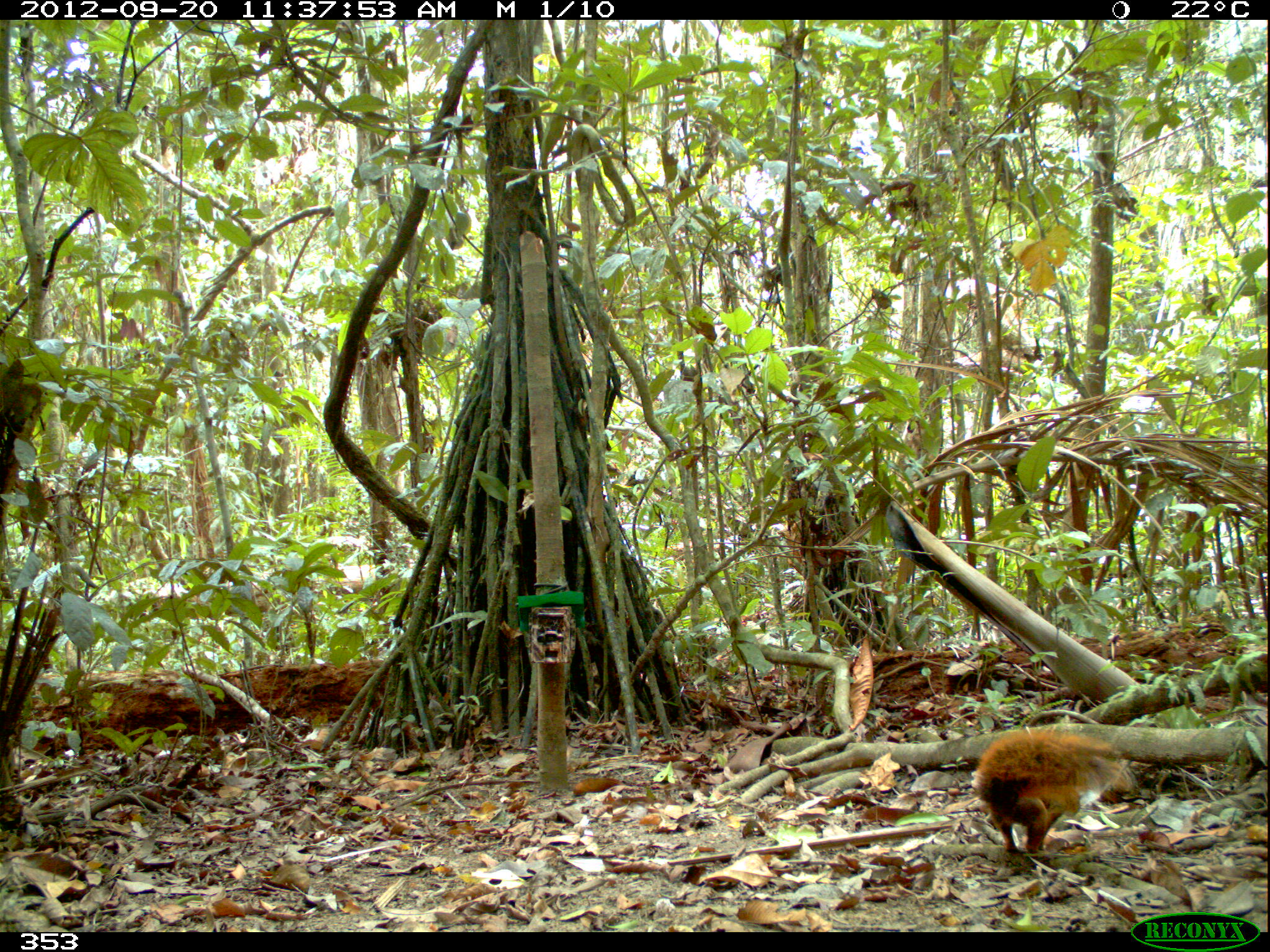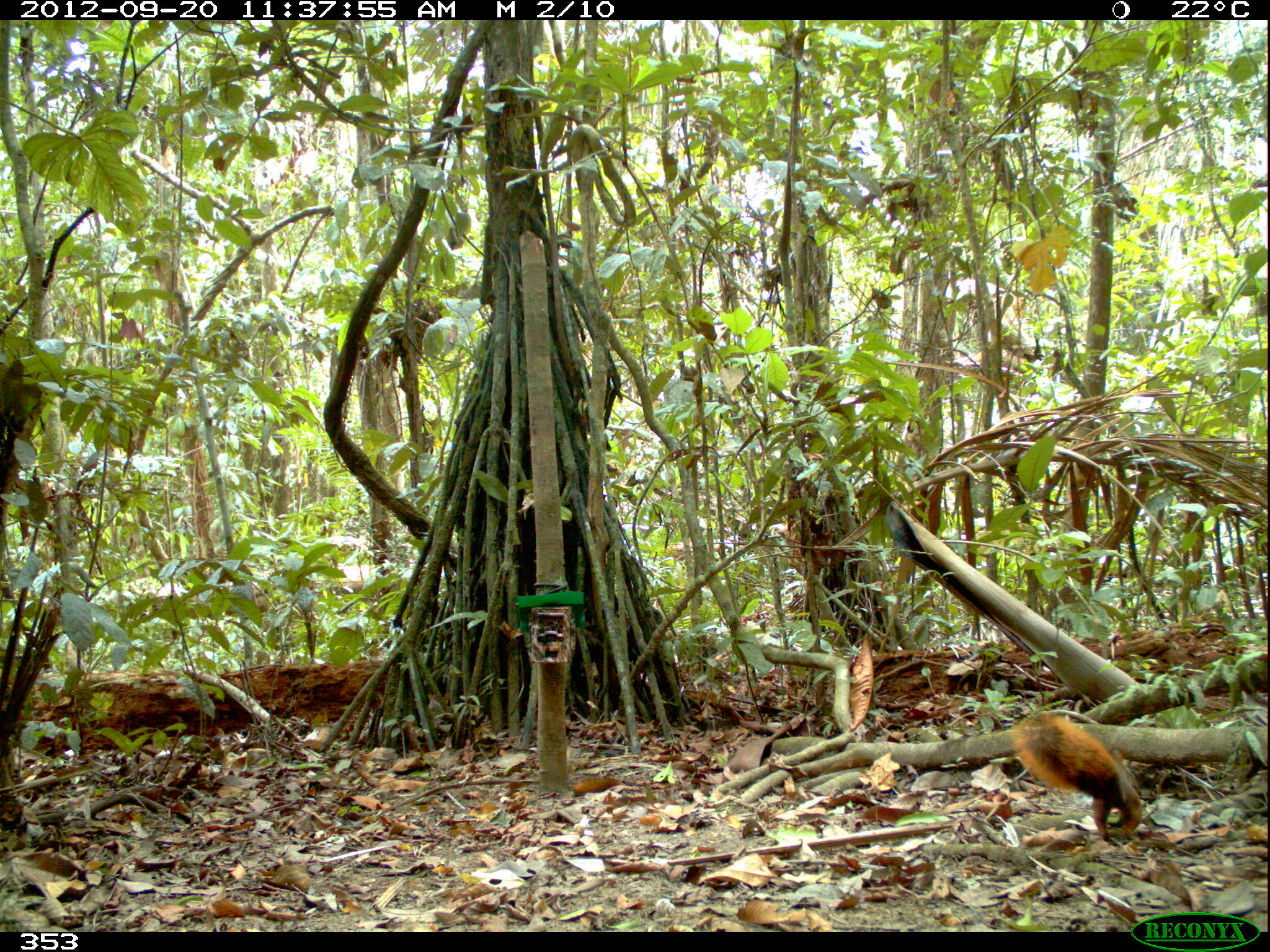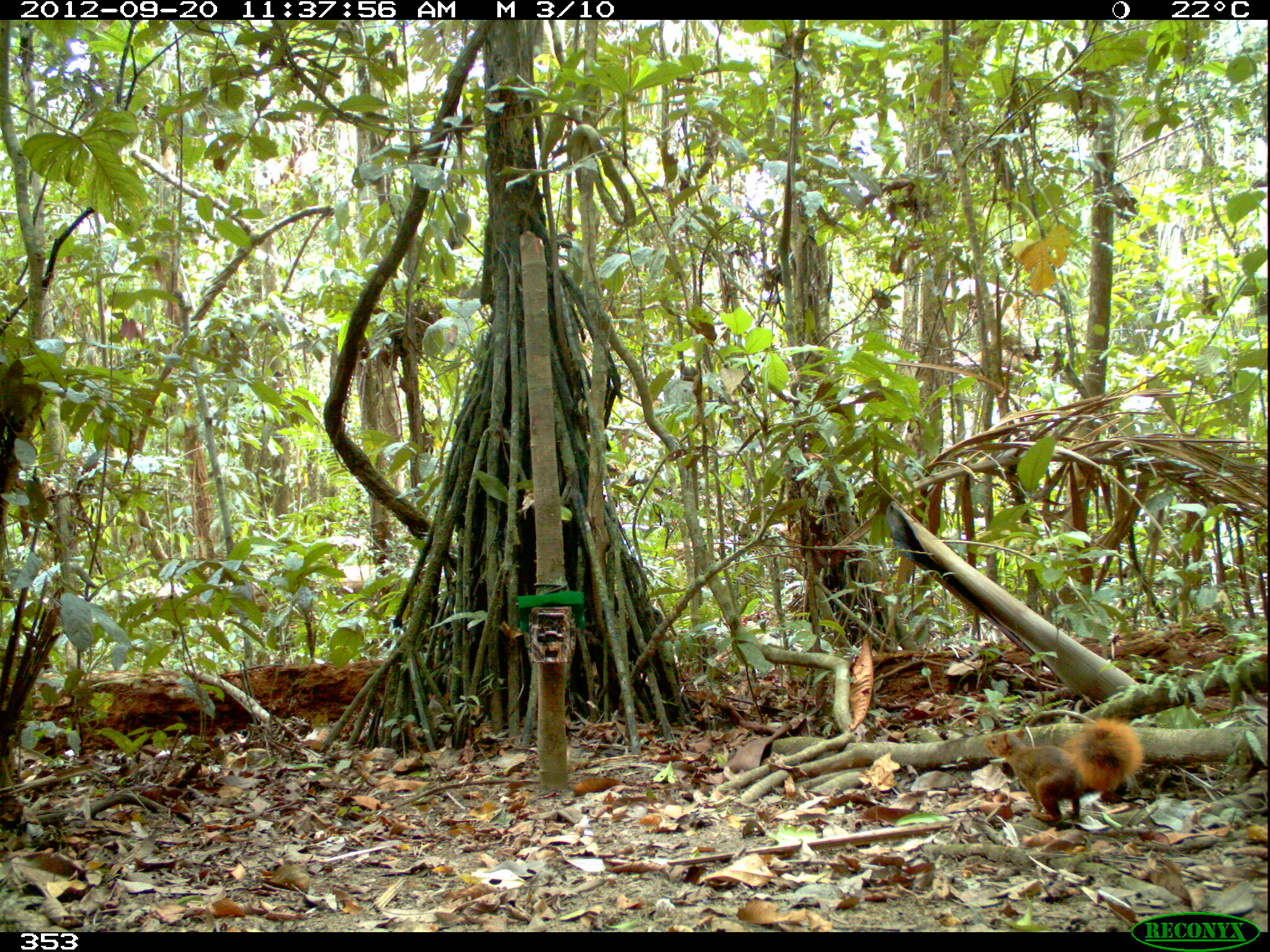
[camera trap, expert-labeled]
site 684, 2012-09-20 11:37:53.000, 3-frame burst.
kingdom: Animalia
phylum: Chordata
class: Mammalia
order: Rodentia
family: Sciuridae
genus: Sciurus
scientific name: Sciurus spadiceus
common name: southern amazon red squirrel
Sciurus spadiceus (southern amazon red squirrel).